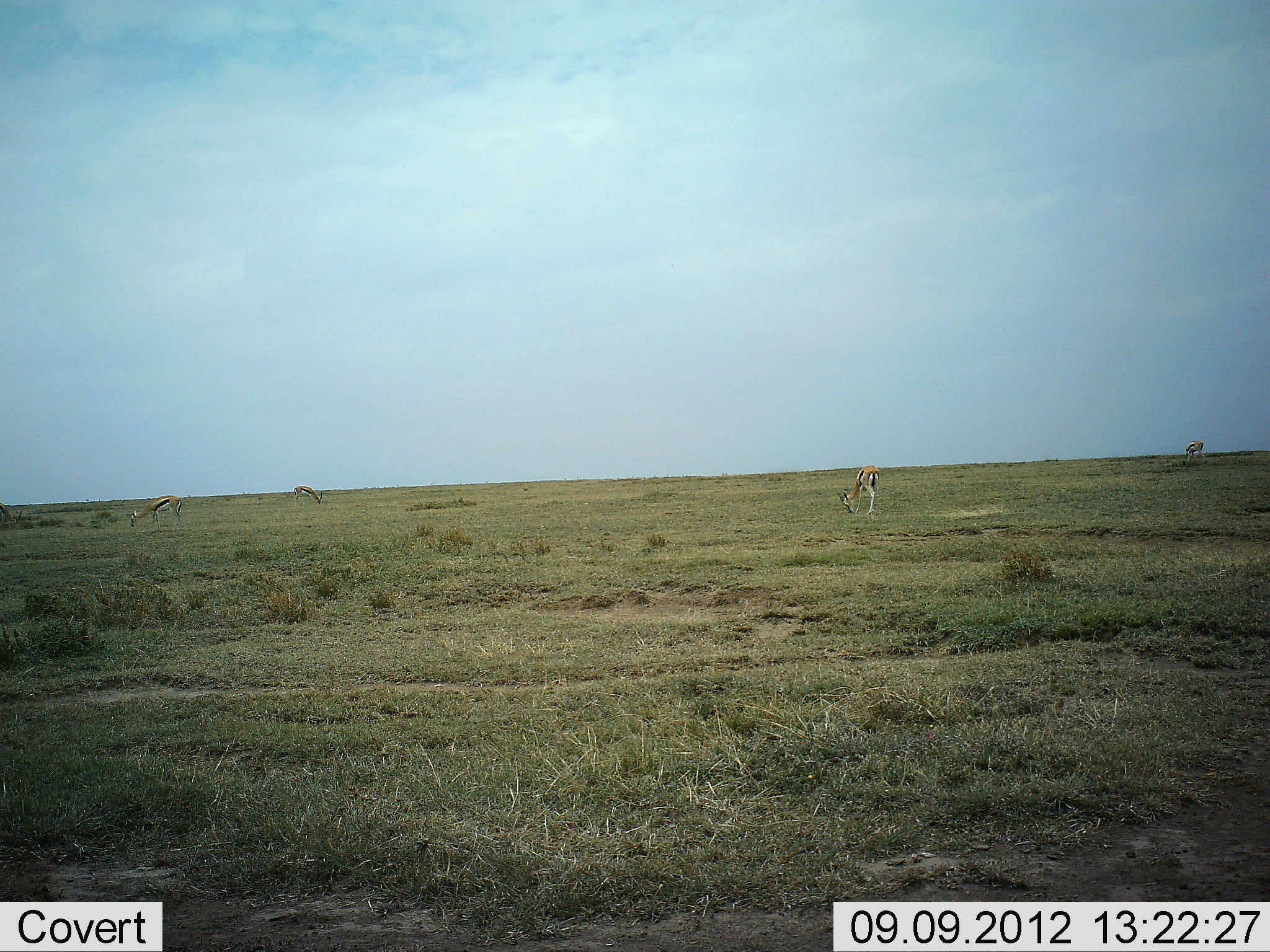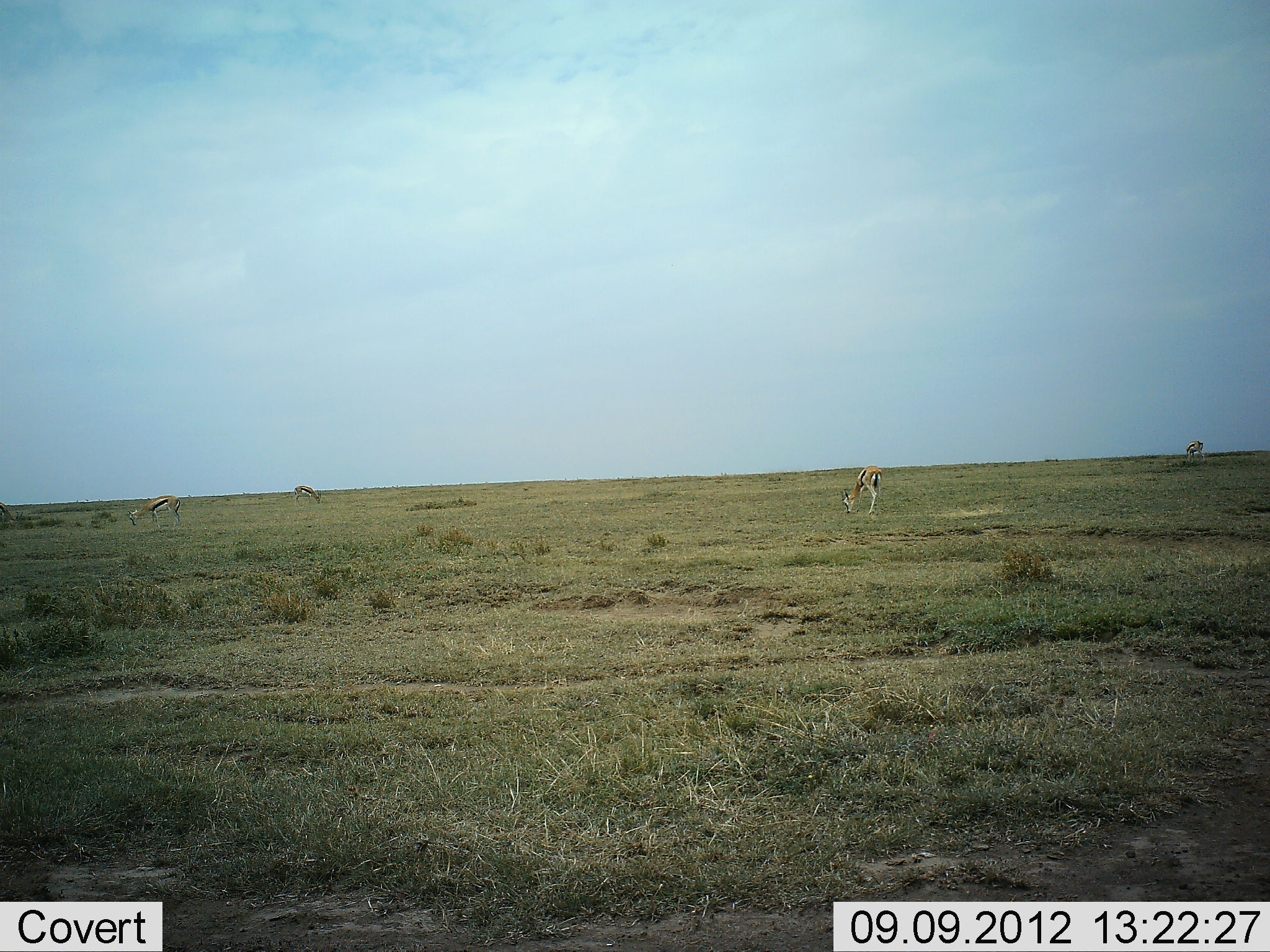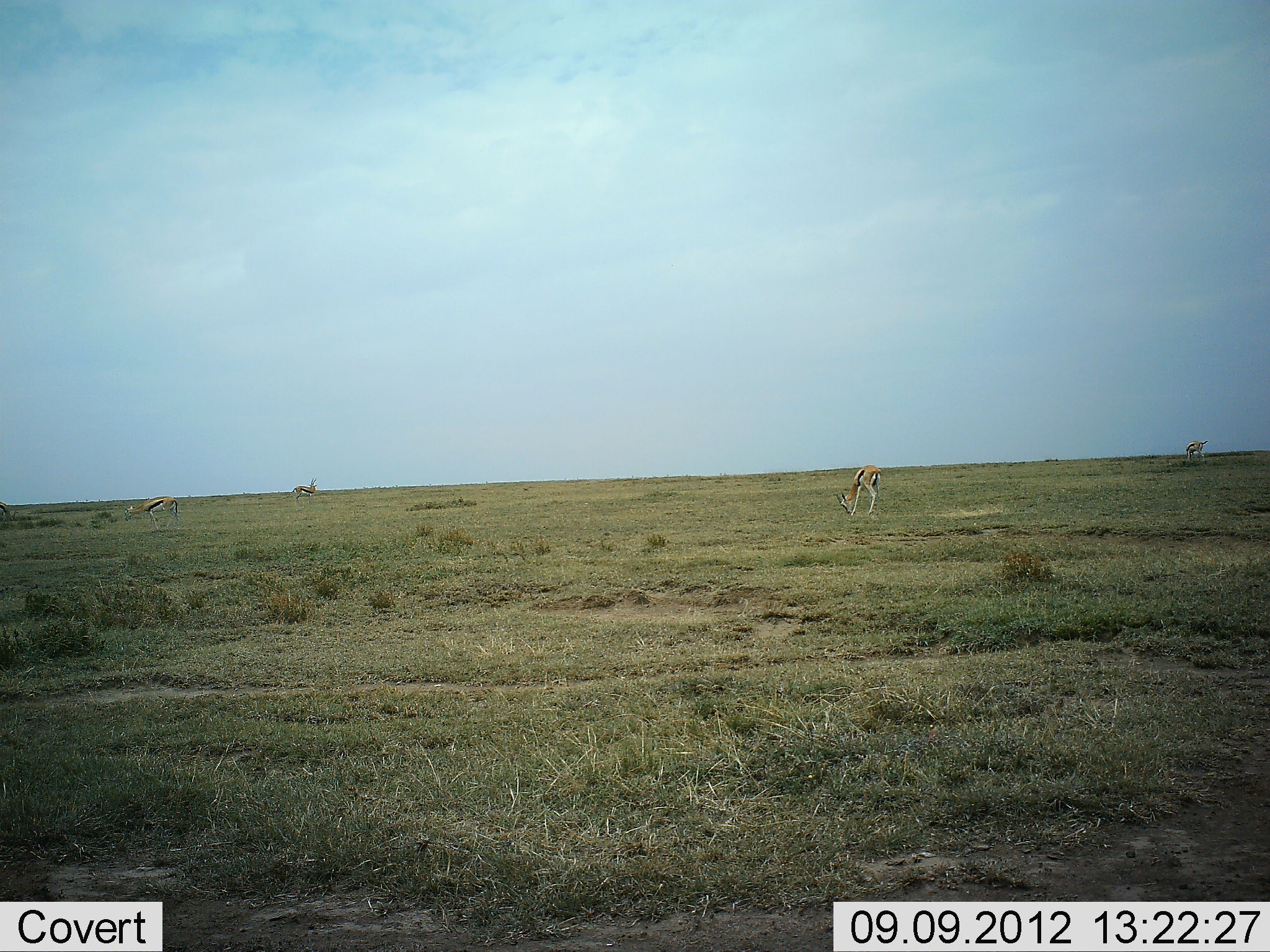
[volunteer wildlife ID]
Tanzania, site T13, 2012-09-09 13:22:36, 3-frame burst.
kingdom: Animalia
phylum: Chordata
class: Mammalia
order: Artiodactyla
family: Bovidae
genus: Eudorcas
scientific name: Eudorcas thomsonii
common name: thomson's gazelle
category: gazellethomsons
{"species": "gazellethomsons (thomson's gazelle) (Eudorcas thomsonii)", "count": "4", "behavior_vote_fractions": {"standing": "10%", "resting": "0%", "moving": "0%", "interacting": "0%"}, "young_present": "0%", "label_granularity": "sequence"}